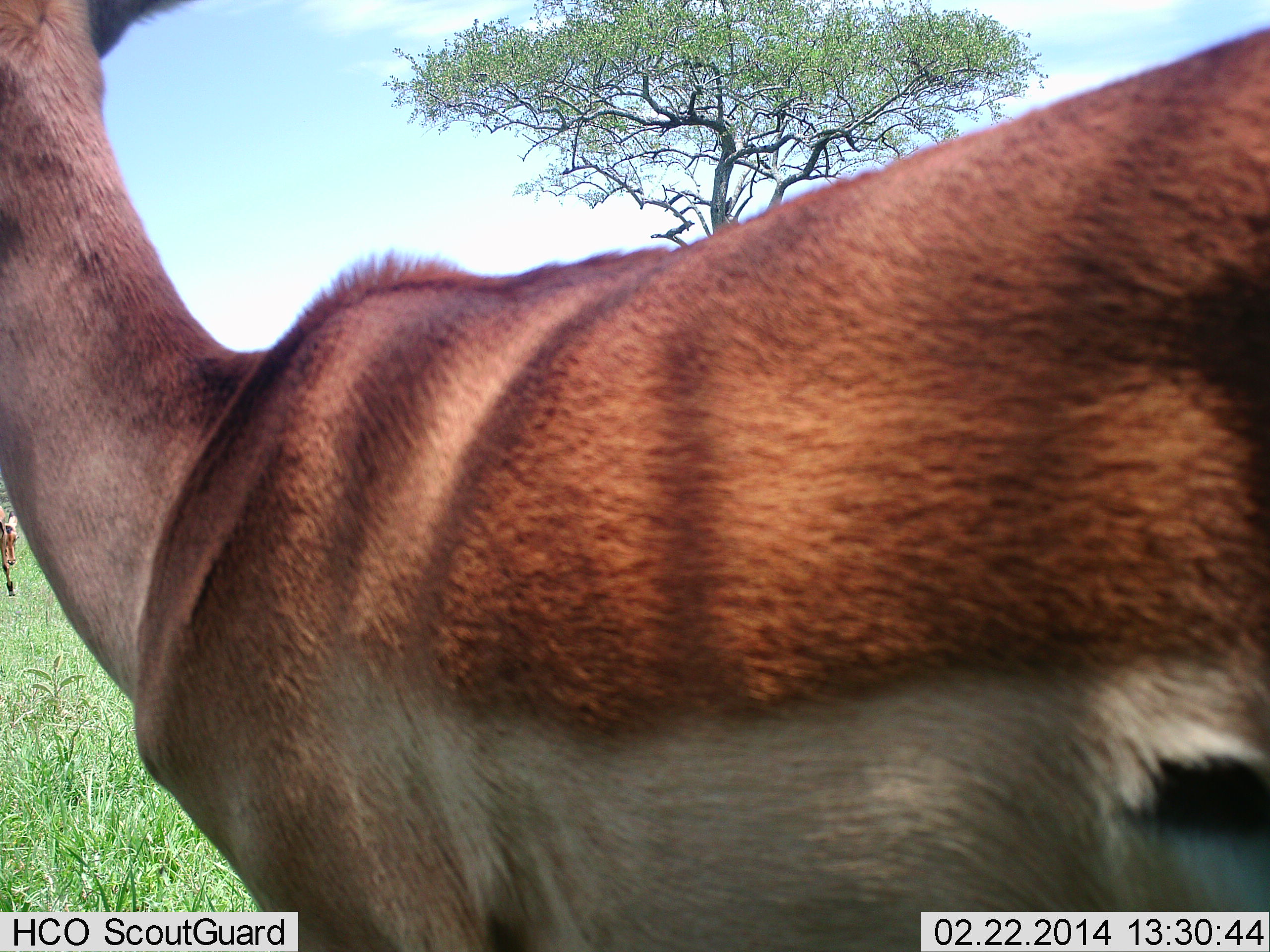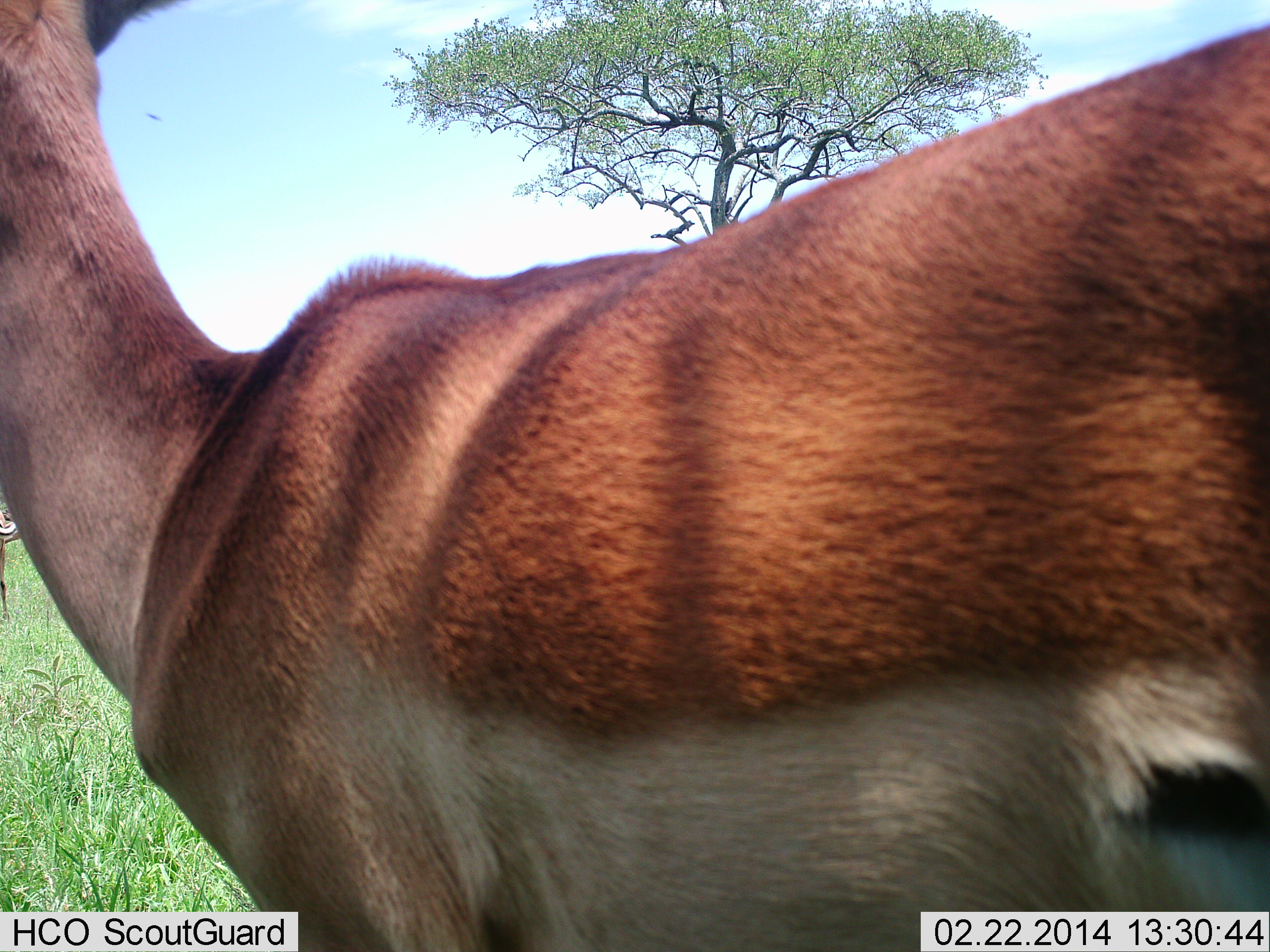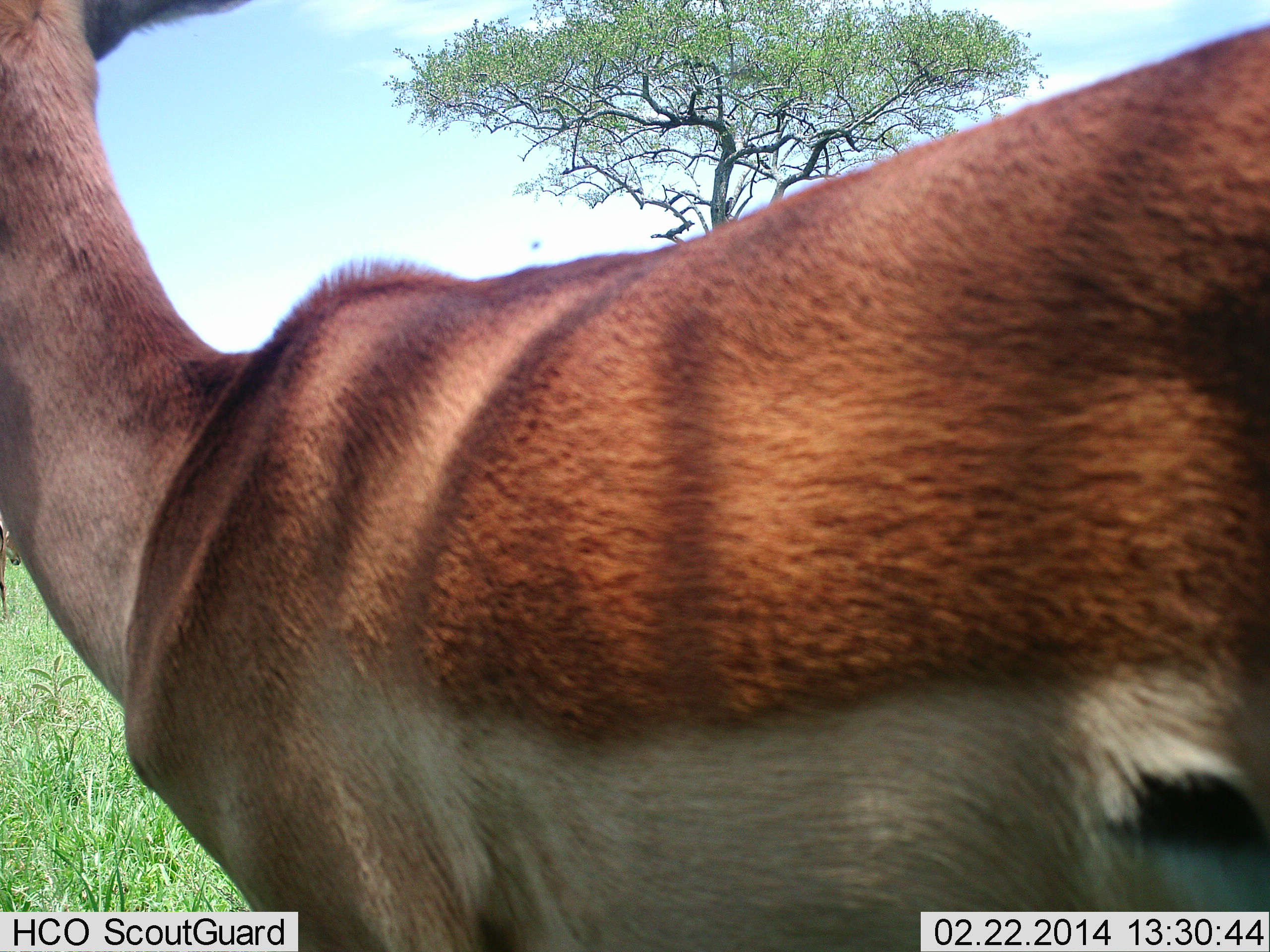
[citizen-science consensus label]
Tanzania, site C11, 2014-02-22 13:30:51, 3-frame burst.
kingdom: Animalia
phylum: Chordata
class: Mammalia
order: Artiodactyla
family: Bovidae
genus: Aepyceros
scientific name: Aepyceros melampus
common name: impala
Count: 2.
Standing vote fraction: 100%.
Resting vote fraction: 0%.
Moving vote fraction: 0%.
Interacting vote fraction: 0%.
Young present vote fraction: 0%.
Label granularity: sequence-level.